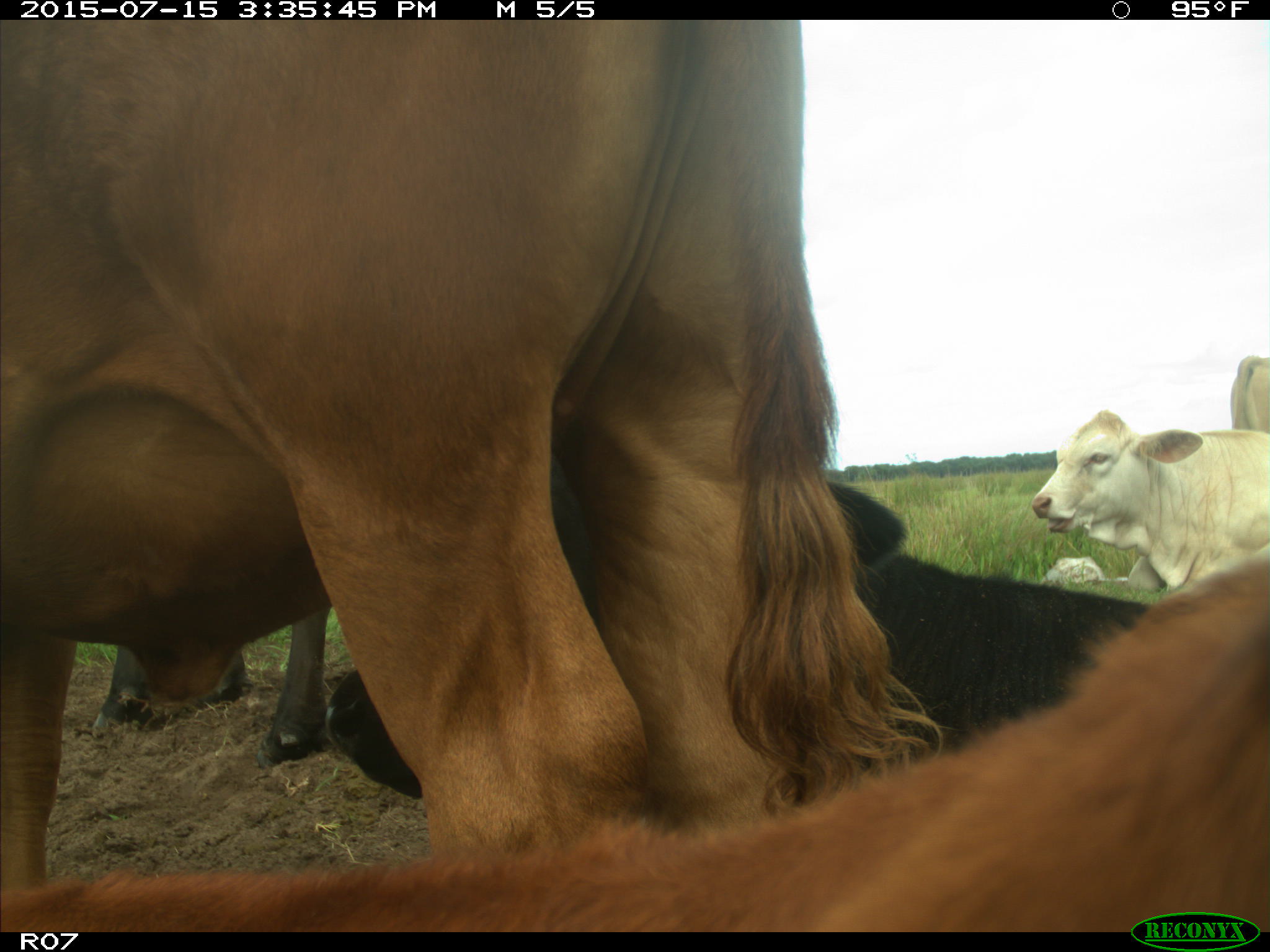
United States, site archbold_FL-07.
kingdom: Animalia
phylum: Chordata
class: Mammalia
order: Artiodactyla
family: Bovidae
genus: Bos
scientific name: Bos taurus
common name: domestic cow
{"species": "Bos taurus (domestic cow)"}